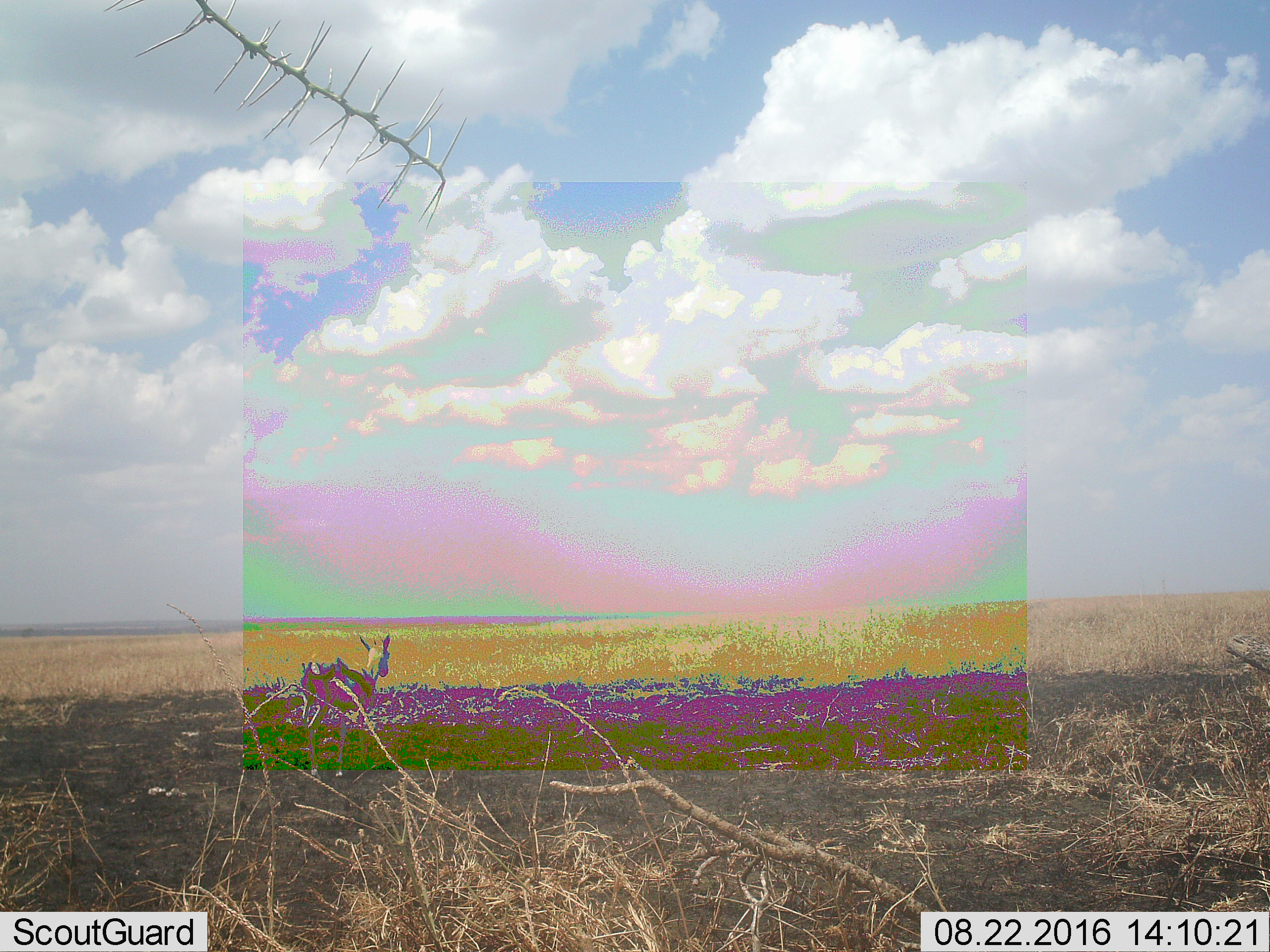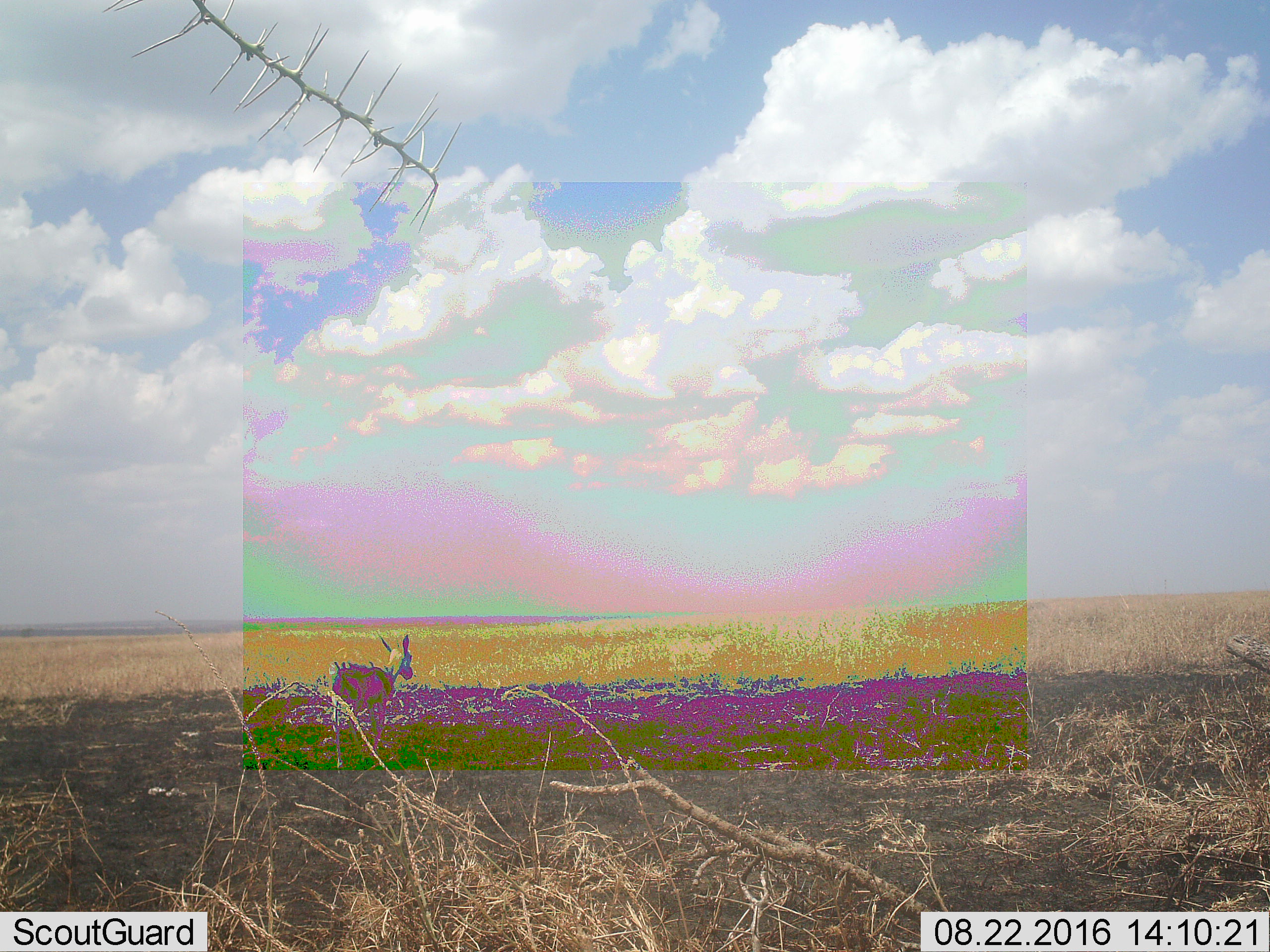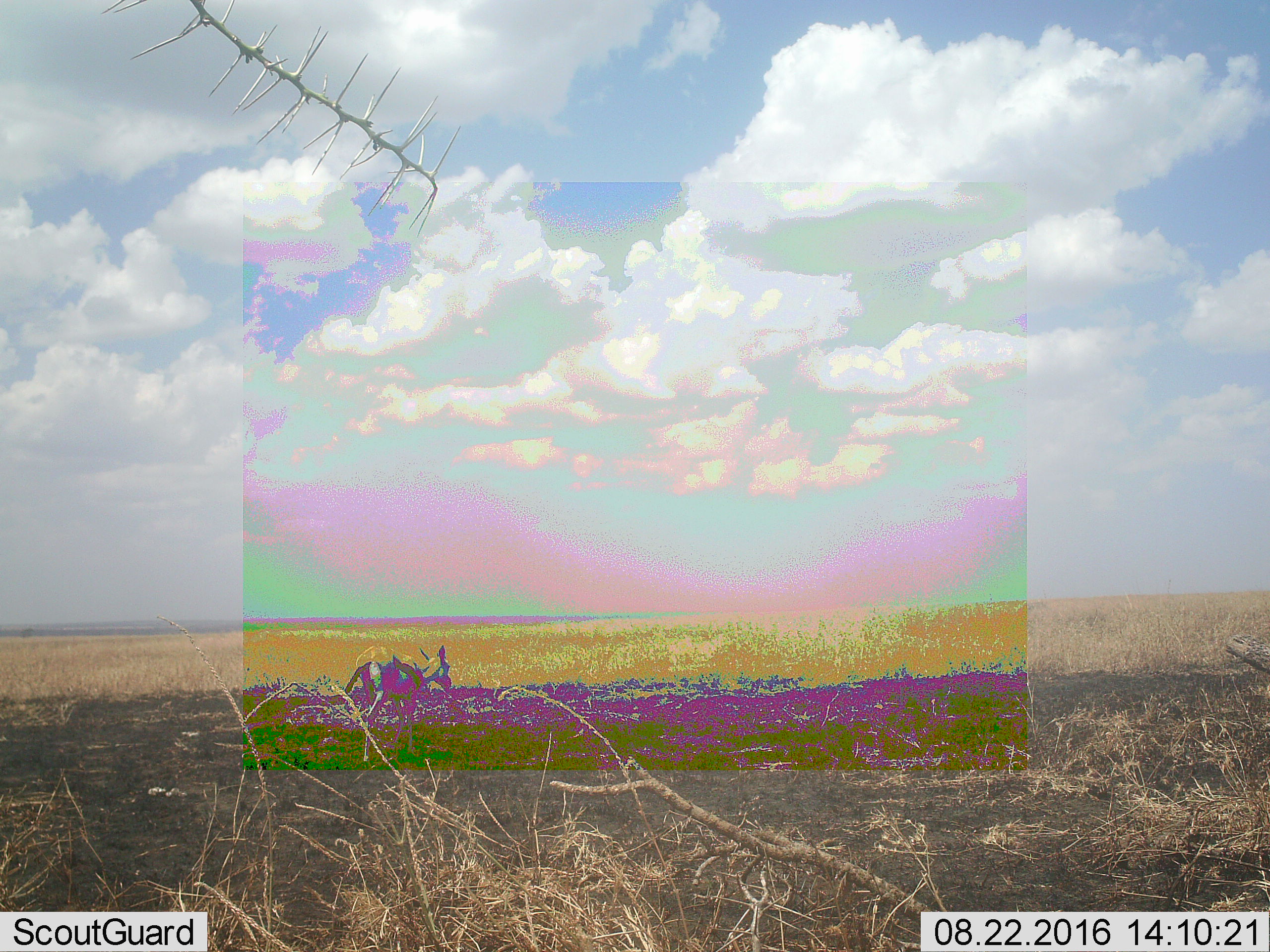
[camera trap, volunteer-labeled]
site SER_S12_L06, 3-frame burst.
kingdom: Animalia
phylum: Chordata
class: Mammalia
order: Artiodactyla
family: Bovidae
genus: Eudorcas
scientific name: Eudorcas thomsonii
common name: thomson's gazelle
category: gazellethomsons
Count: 1.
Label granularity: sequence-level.